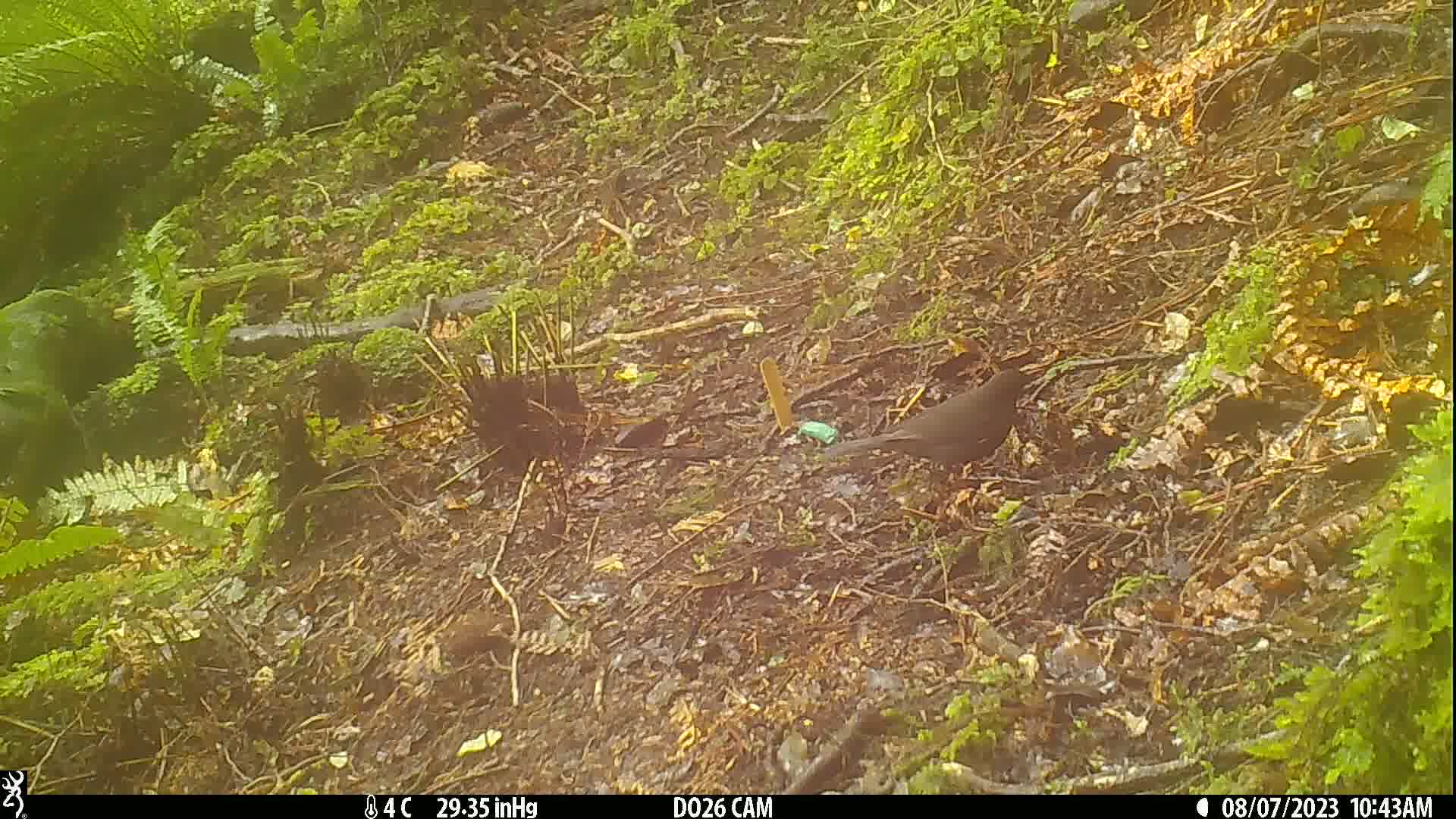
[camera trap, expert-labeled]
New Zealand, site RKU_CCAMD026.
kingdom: Animalia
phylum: Chordata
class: Aves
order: Passeriformes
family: Turdidae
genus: Turdus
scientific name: Turdus merula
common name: eurasian blackbird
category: blackbird